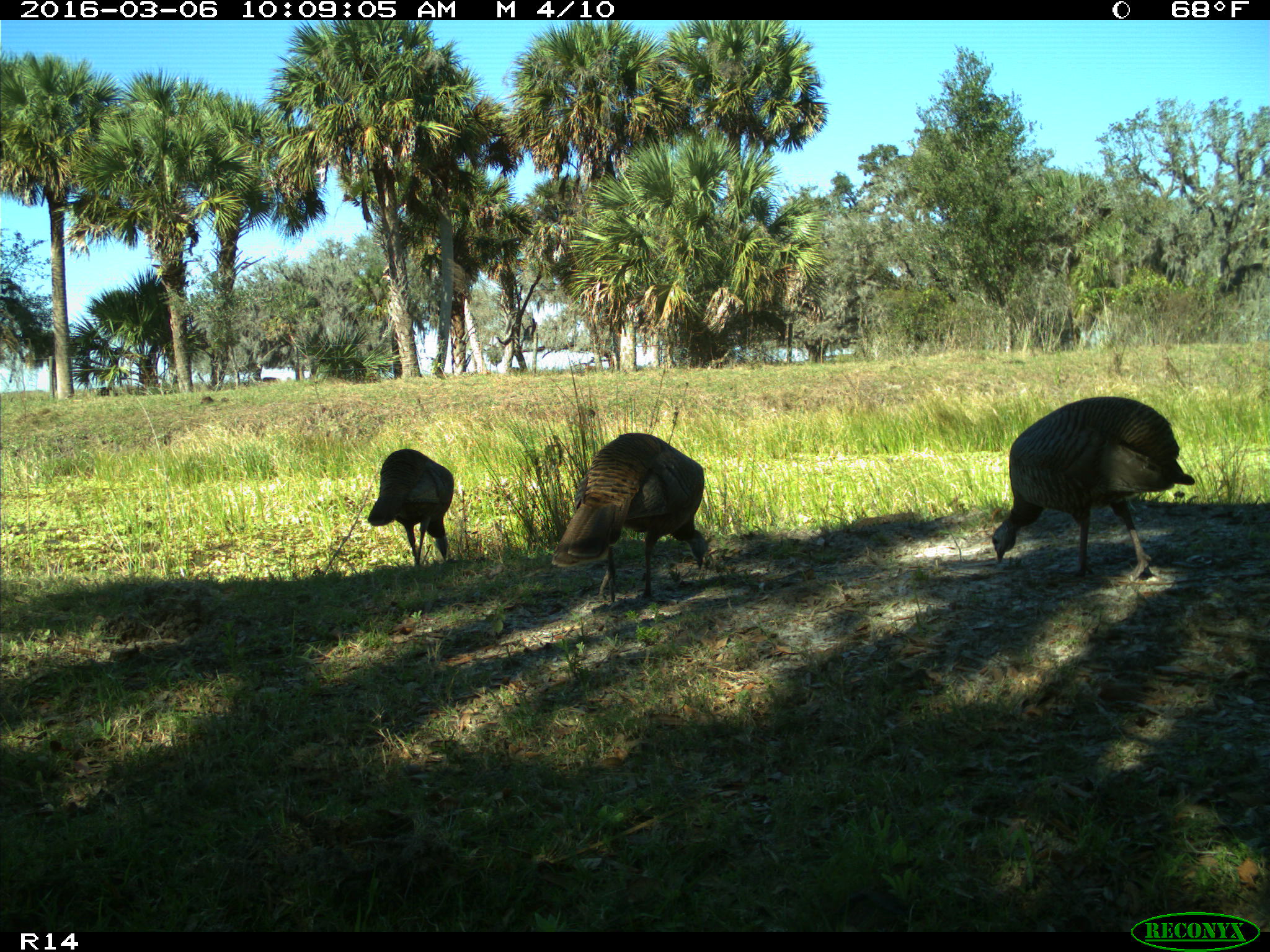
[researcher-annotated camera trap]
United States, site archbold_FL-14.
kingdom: Animalia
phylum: Chordata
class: Aves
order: Galliformes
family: Phasianidae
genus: Meleagris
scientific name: Meleagris gallopavo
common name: wild turkey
Meleagris gallopavo (wild turkey).